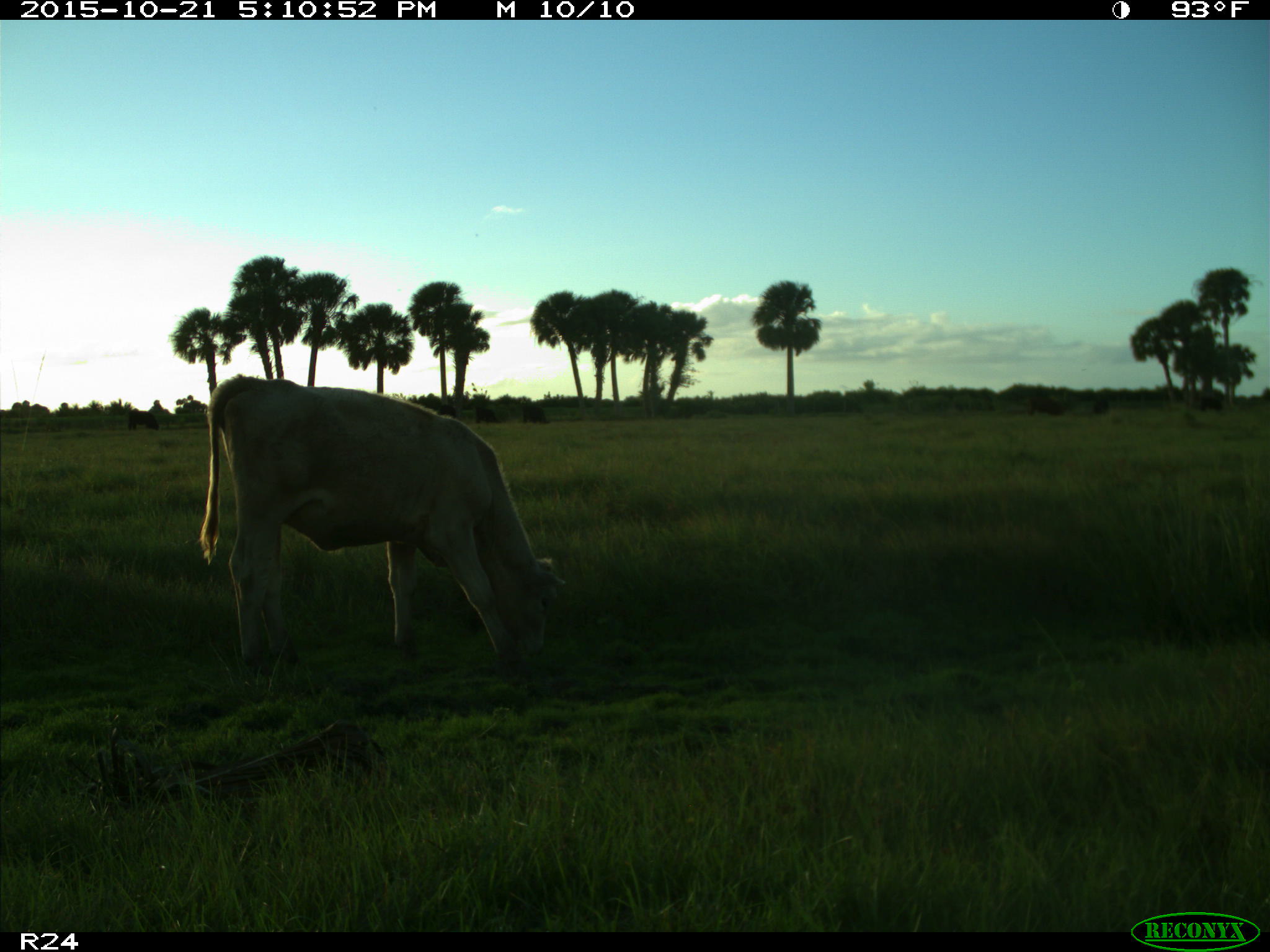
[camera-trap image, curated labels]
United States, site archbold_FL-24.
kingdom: Animalia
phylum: Chordata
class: Mammalia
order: Artiodactyla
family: Bovidae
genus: Bos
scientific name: Bos taurus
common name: domestic cow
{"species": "Bos taurus (domestic cow)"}